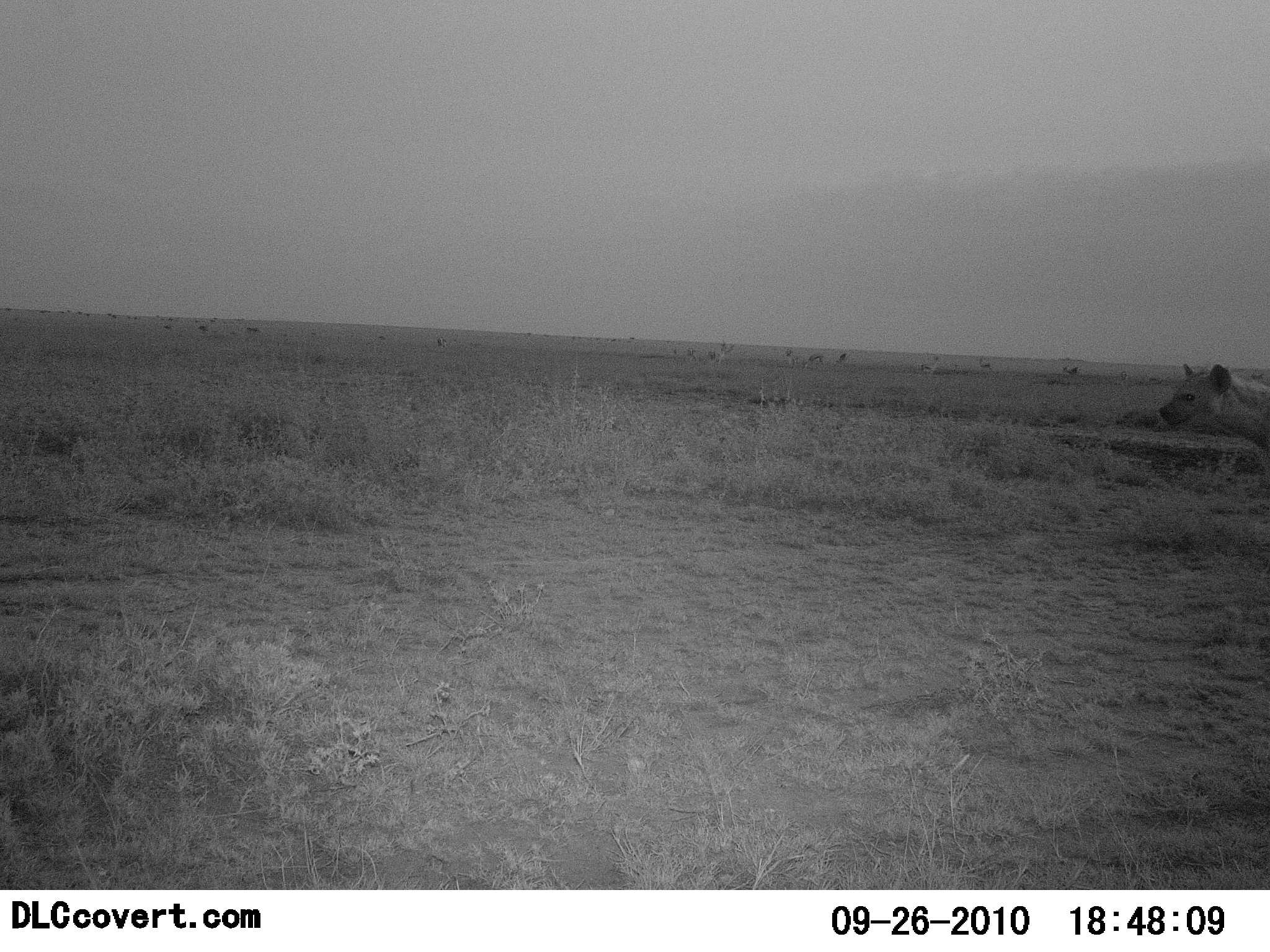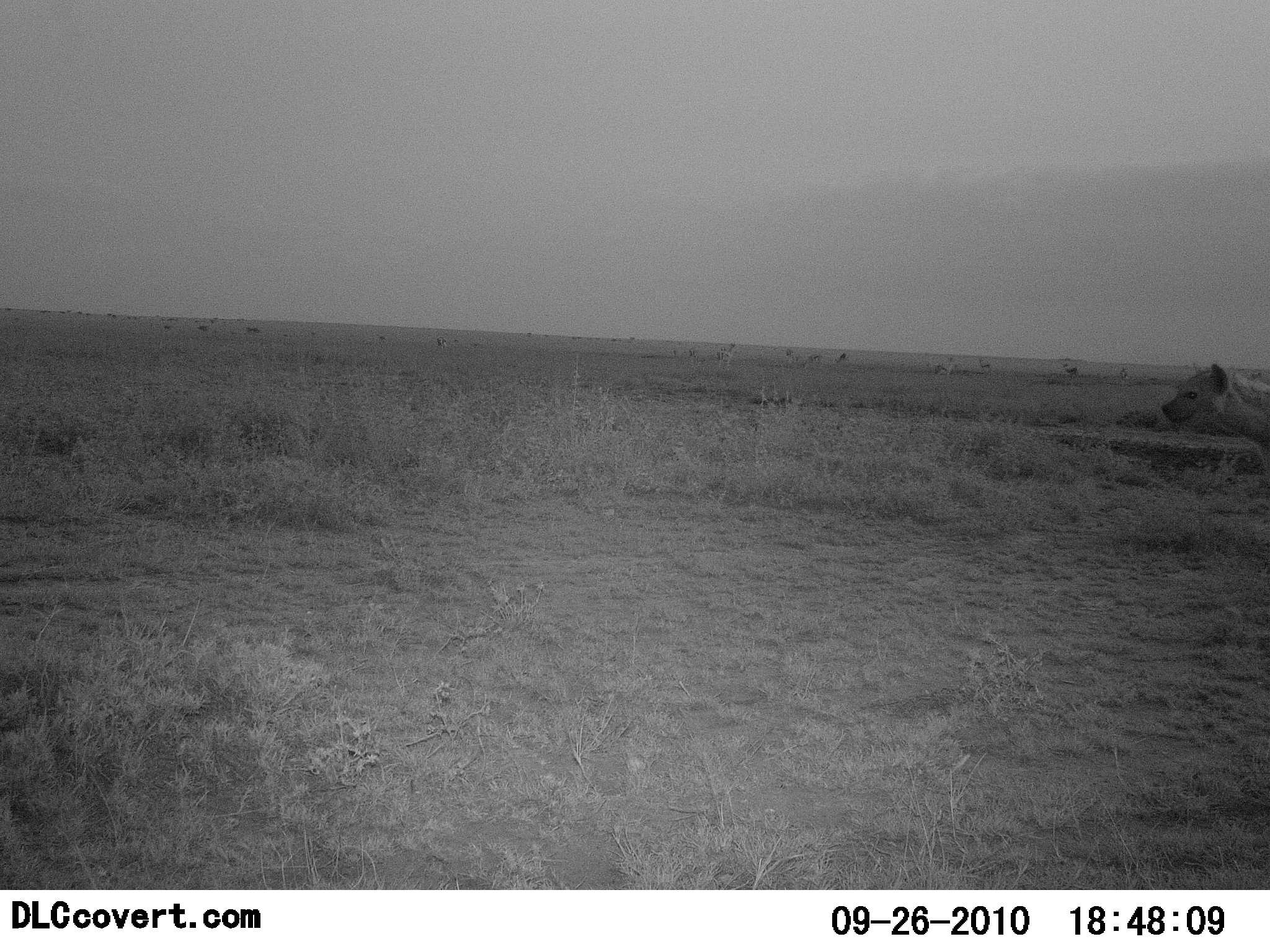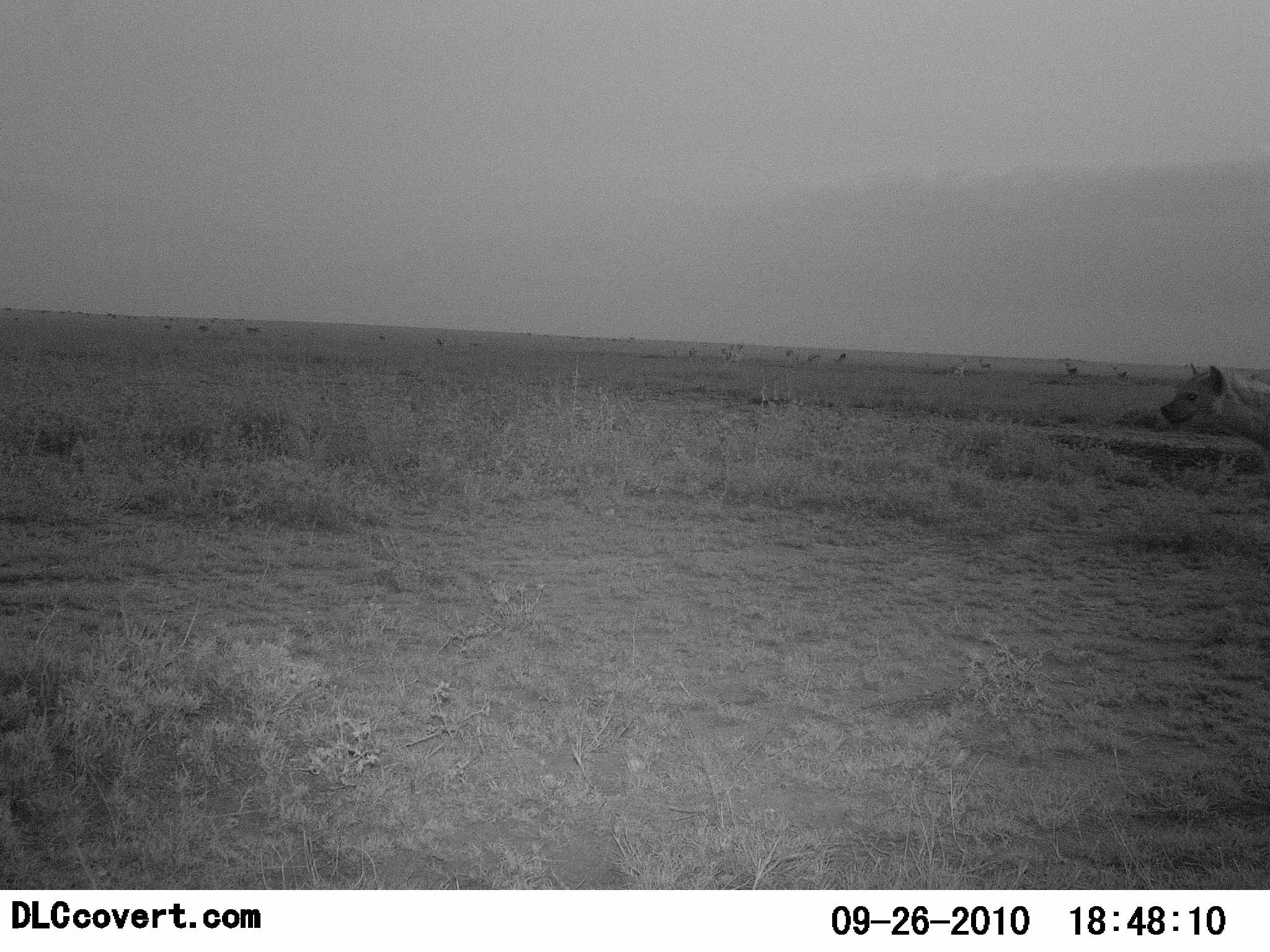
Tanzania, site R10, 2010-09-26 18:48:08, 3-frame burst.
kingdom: Animalia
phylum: Chordata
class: Mammalia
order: Carnivora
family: Hyaenidae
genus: Crocuta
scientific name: Crocuta crocuta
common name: spotted hyena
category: hyenaspotted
Hyenaspotted (spotted hyena) (Crocuta crocuta), count 1. Behavior (volunteer vote fractions): standing 71%, resting 7%, moving 21%, interacting 0%. Young present (vote fraction): 0%. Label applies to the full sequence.